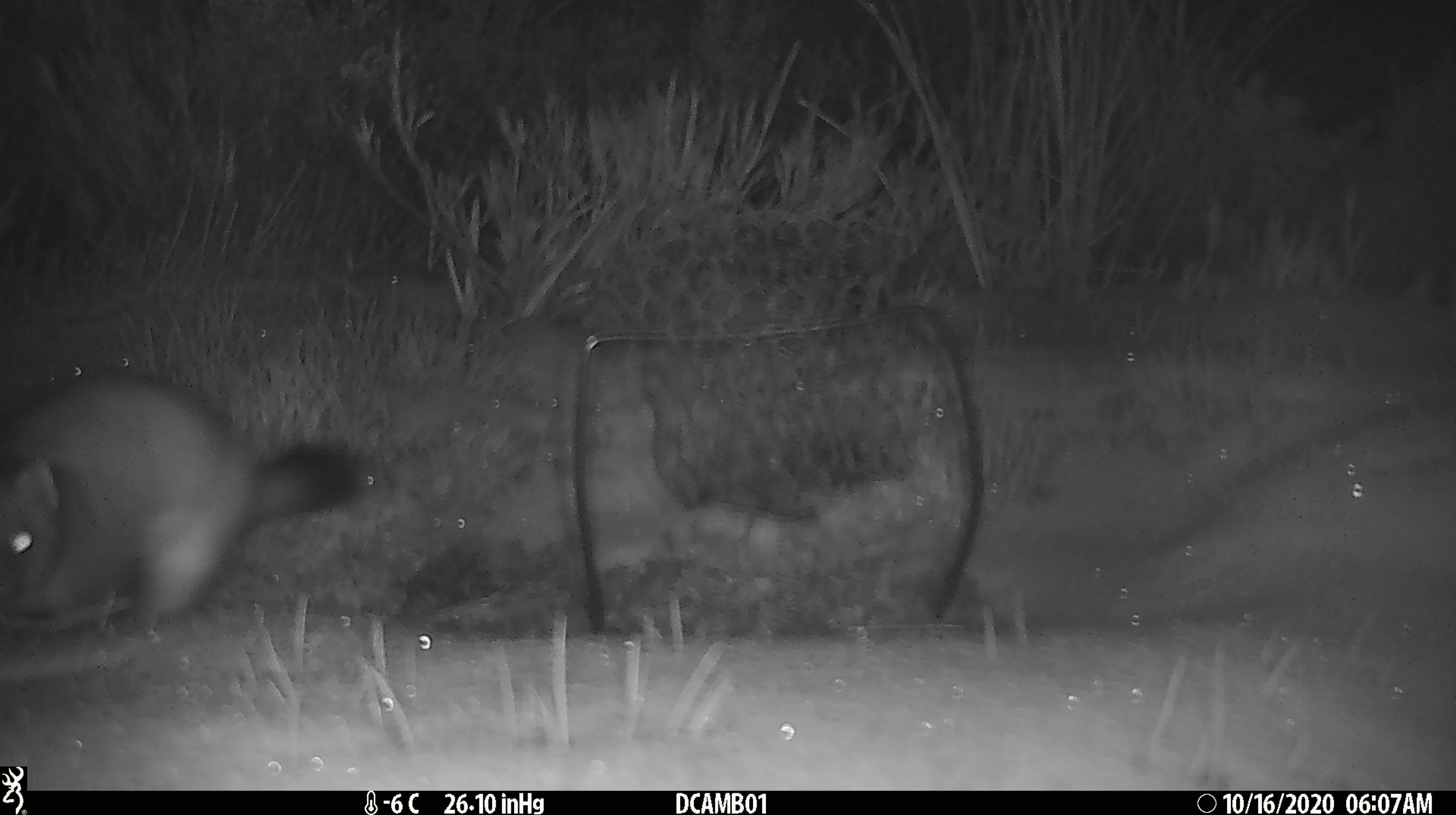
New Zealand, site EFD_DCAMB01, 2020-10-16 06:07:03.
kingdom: Animalia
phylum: Chordata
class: Mammalia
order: Carnivora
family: Mustelidae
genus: Mustela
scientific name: Mustela erminea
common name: stoat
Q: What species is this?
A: Stoat (Mustela erminea).